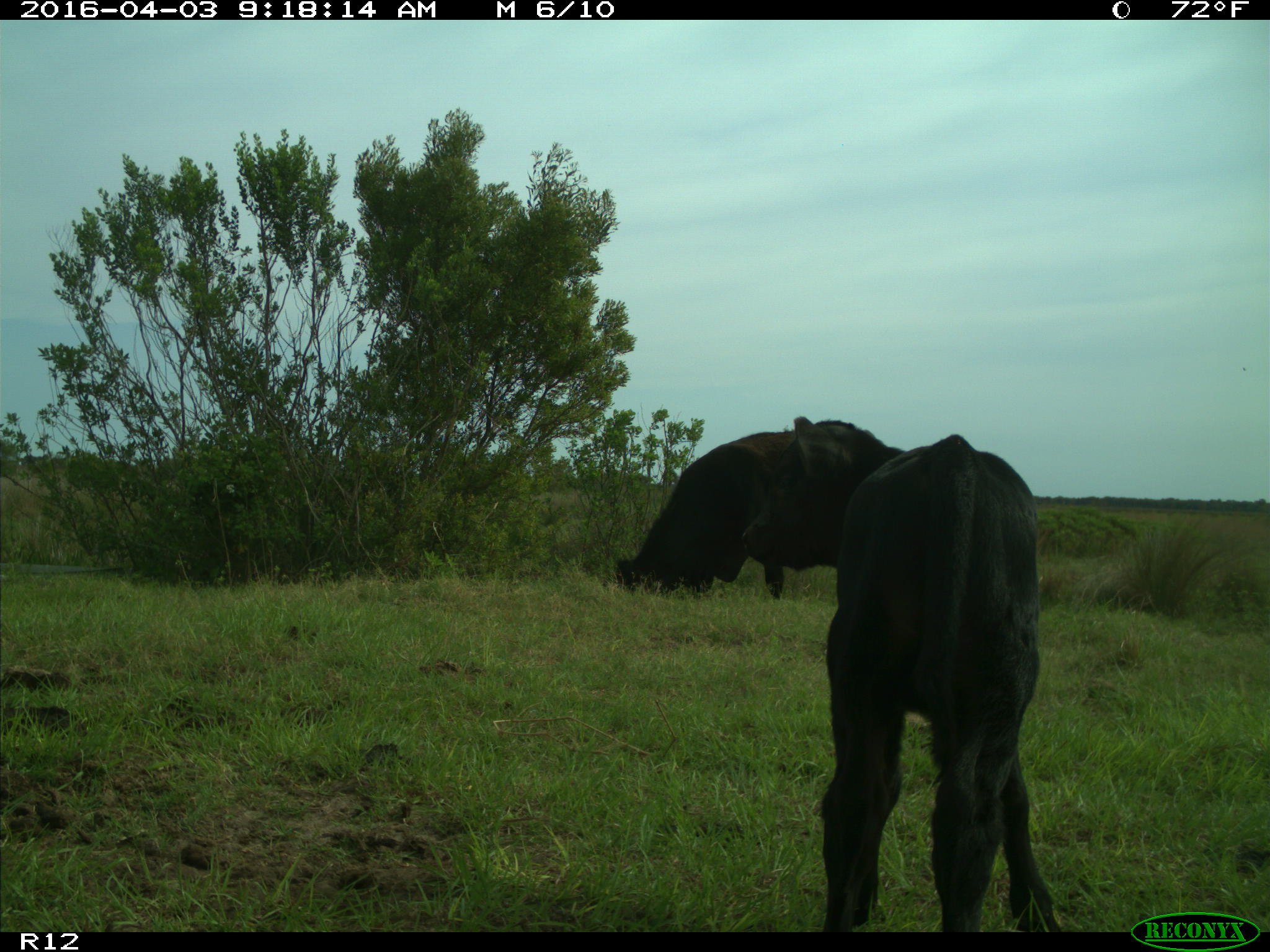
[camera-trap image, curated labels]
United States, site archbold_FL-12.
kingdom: Animalia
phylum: Chordata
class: Mammalia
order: Artiodactyla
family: Bovidae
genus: Bos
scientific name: Bos taurus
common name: domestic cow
Bos taurus (domestic cow).